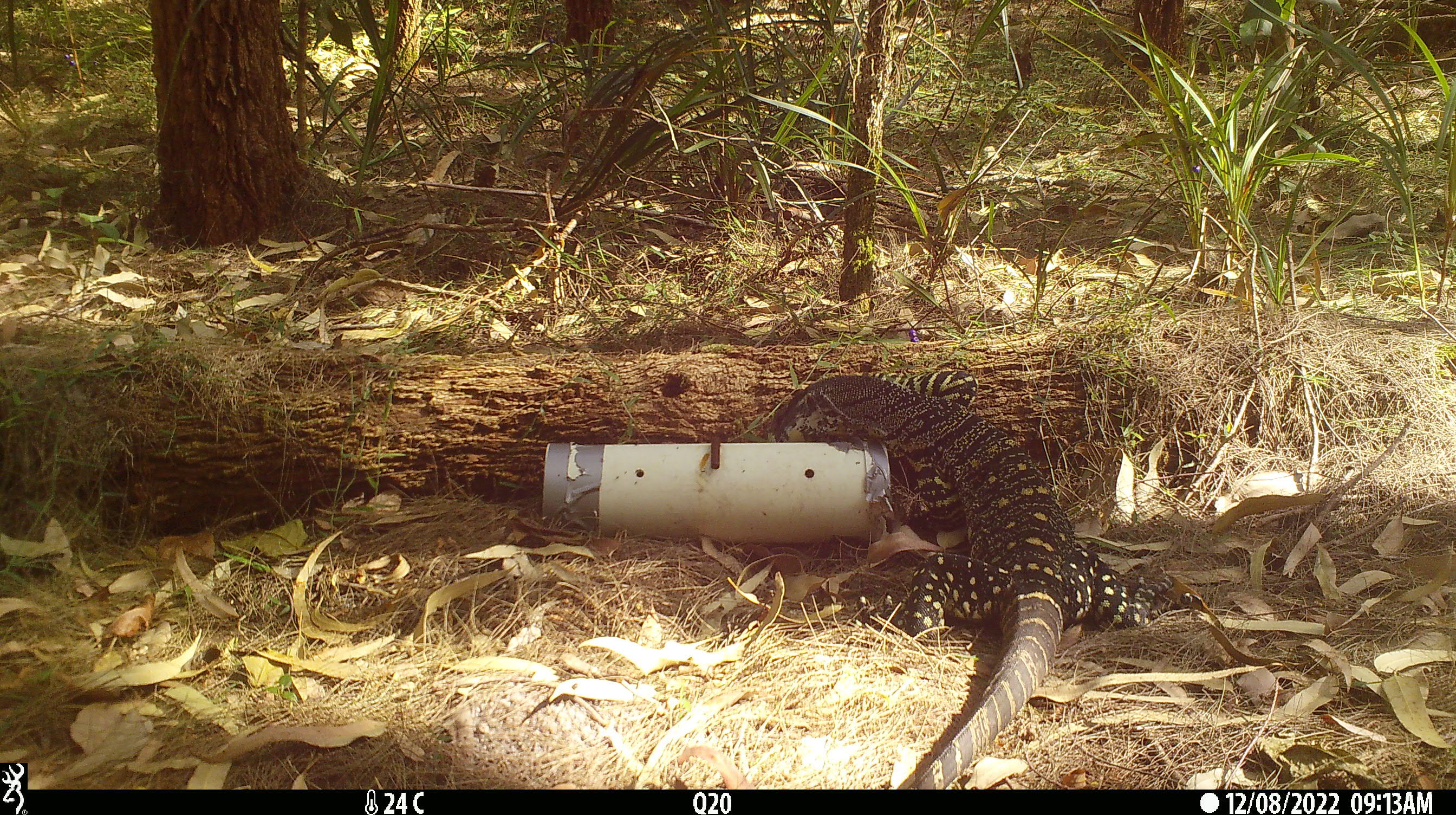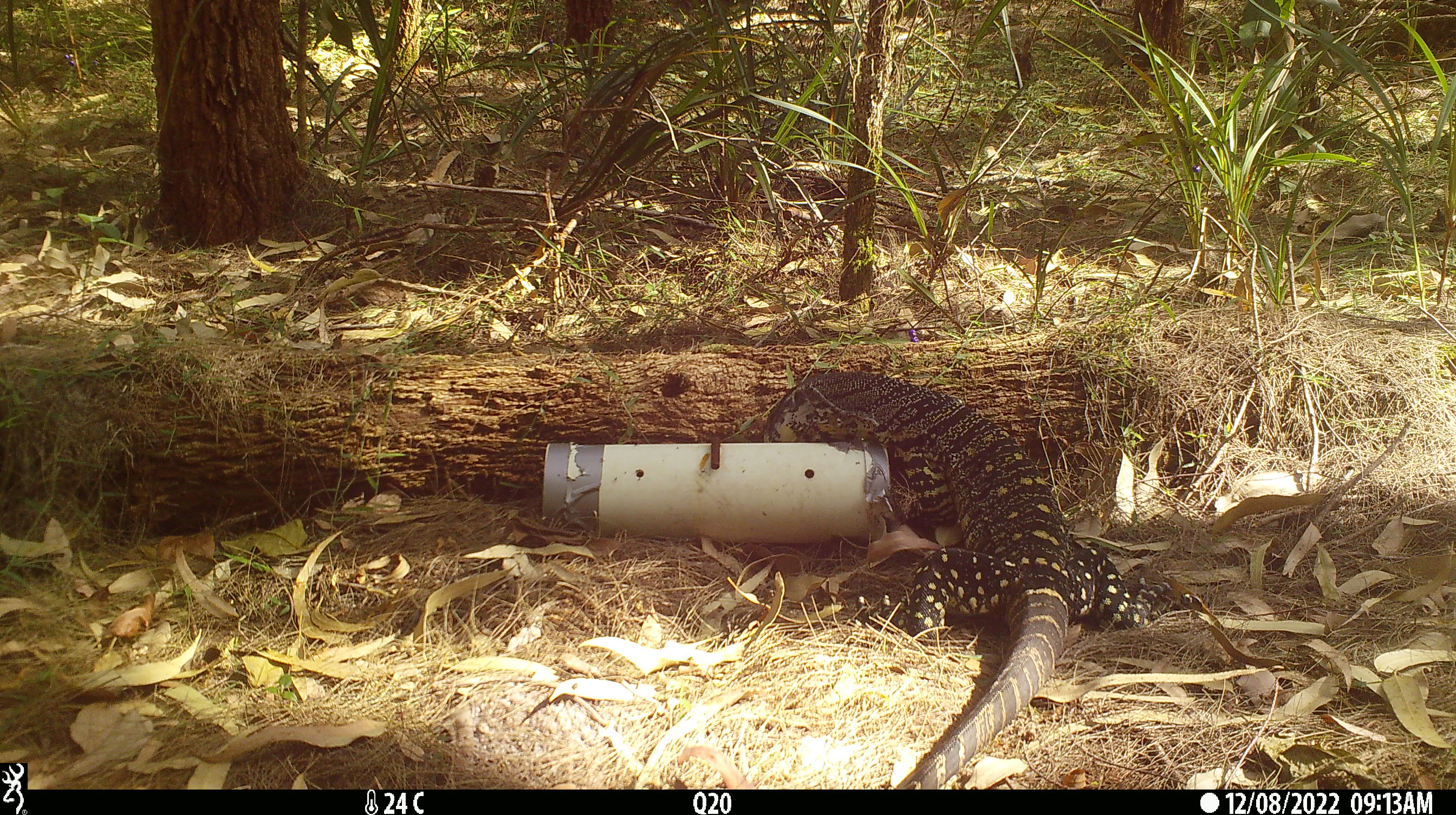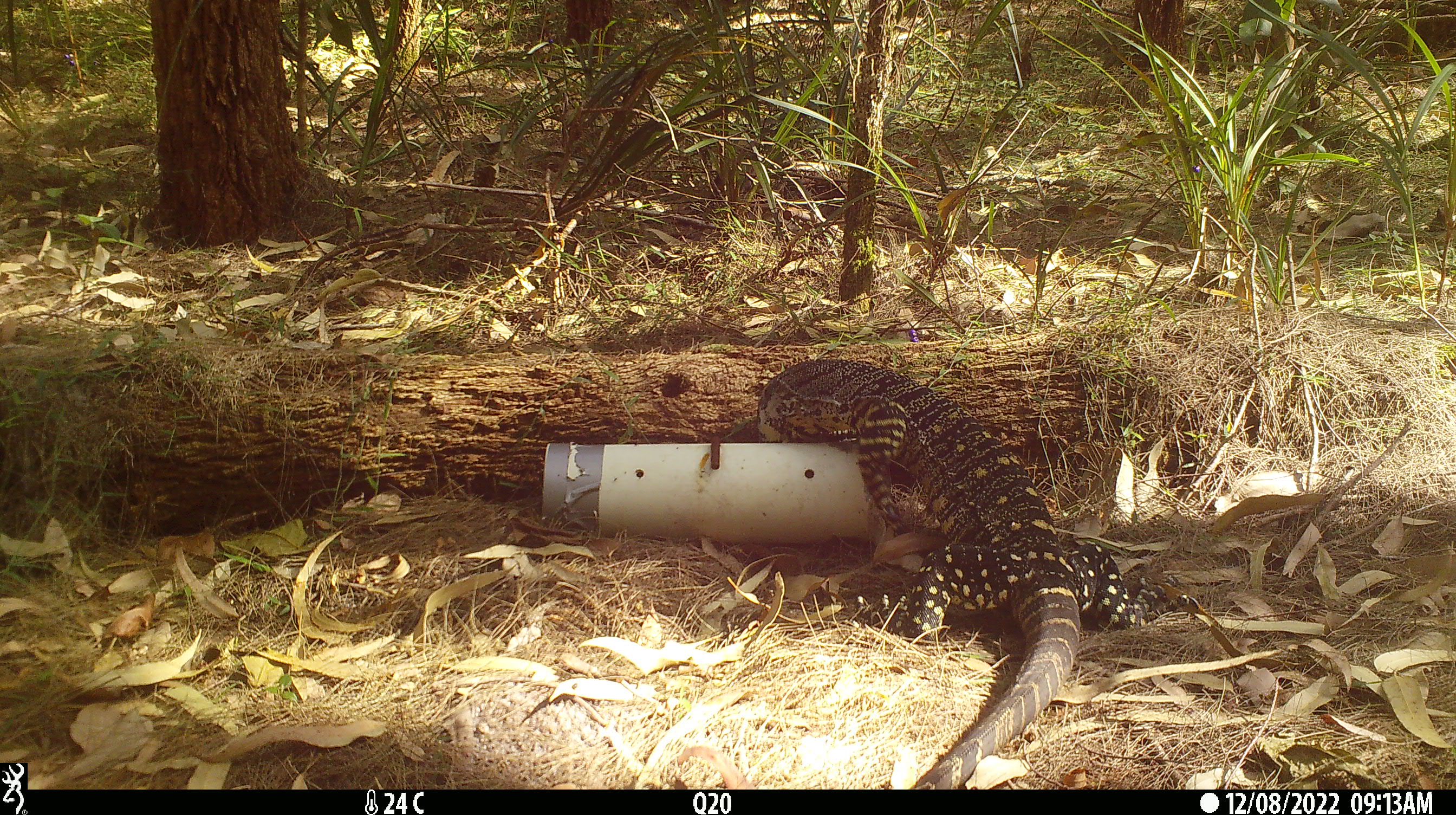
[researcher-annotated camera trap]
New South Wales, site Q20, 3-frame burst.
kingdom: Animalia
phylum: Chordata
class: Reptilia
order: Squamata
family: Varanidae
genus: Varanus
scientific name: Varanus varius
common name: lace monitor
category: goanna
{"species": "goanna (lace monitor) (Varanus varius)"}